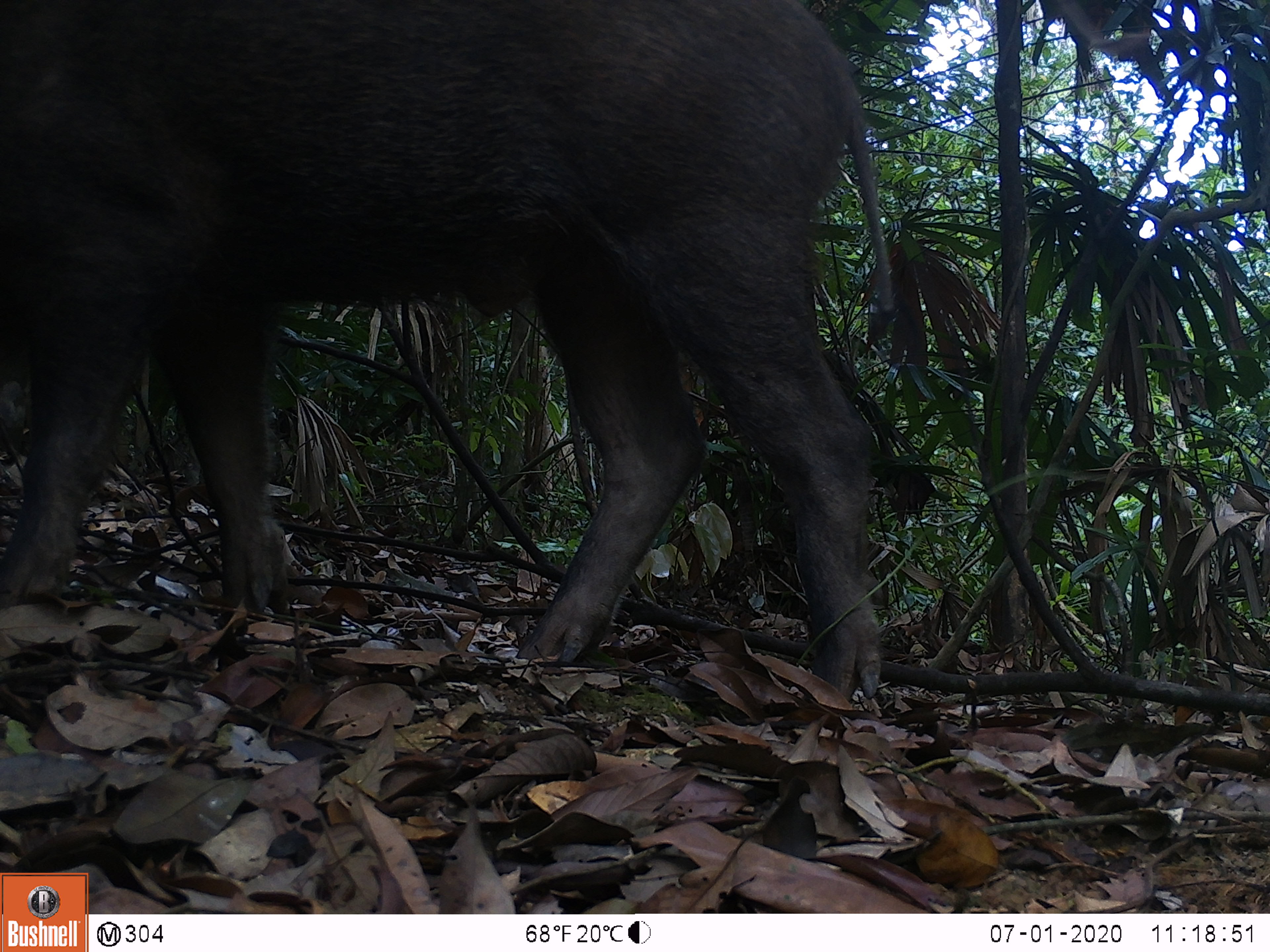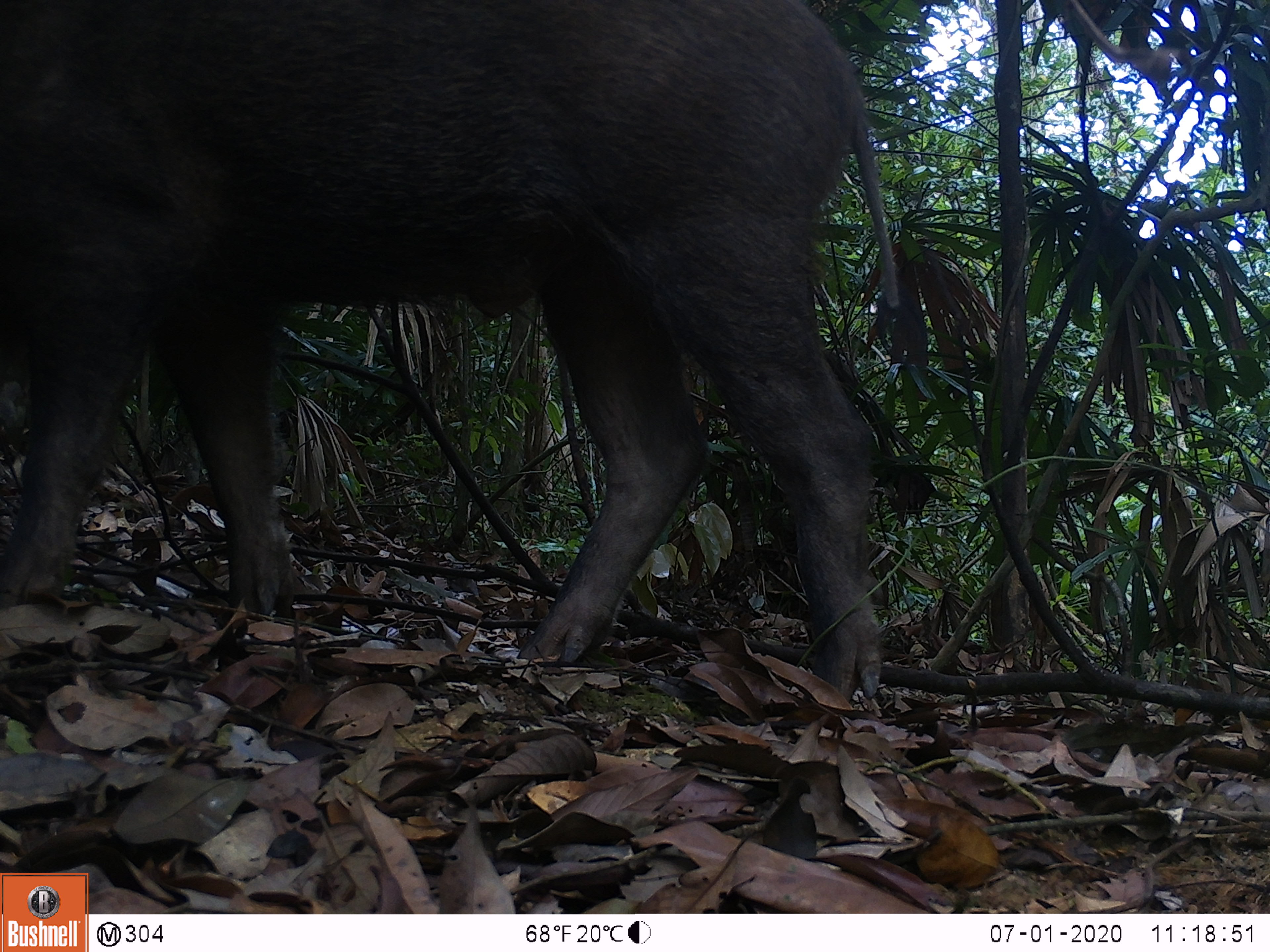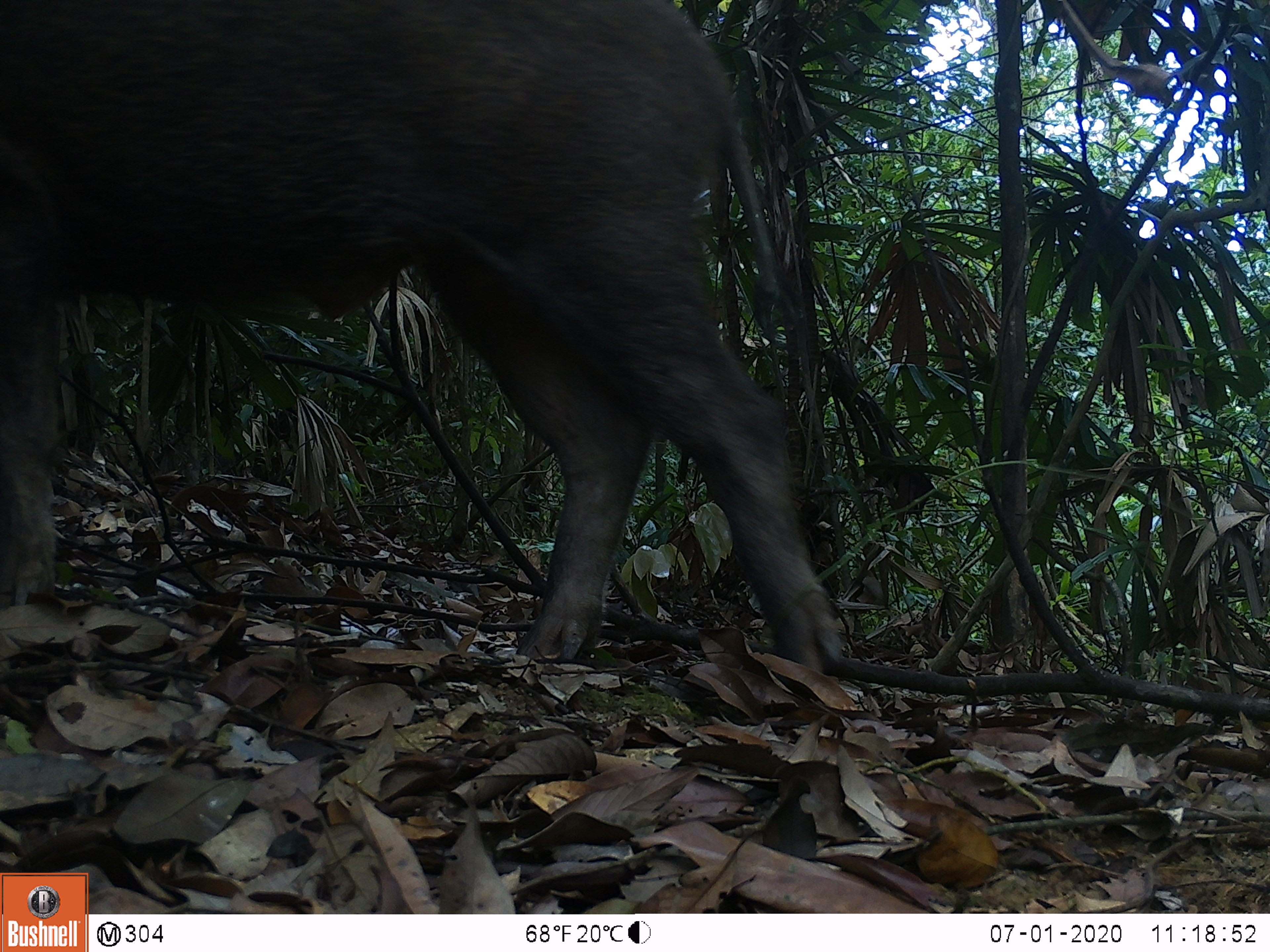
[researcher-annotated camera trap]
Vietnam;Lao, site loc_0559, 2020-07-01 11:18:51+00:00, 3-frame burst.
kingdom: Animalia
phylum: Chordata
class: Mammalia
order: Artiodactyla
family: Suidae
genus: Sus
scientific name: Sus scrofa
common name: eurasian wild pig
Eurasian wild pig (Sus scrofa). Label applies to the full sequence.